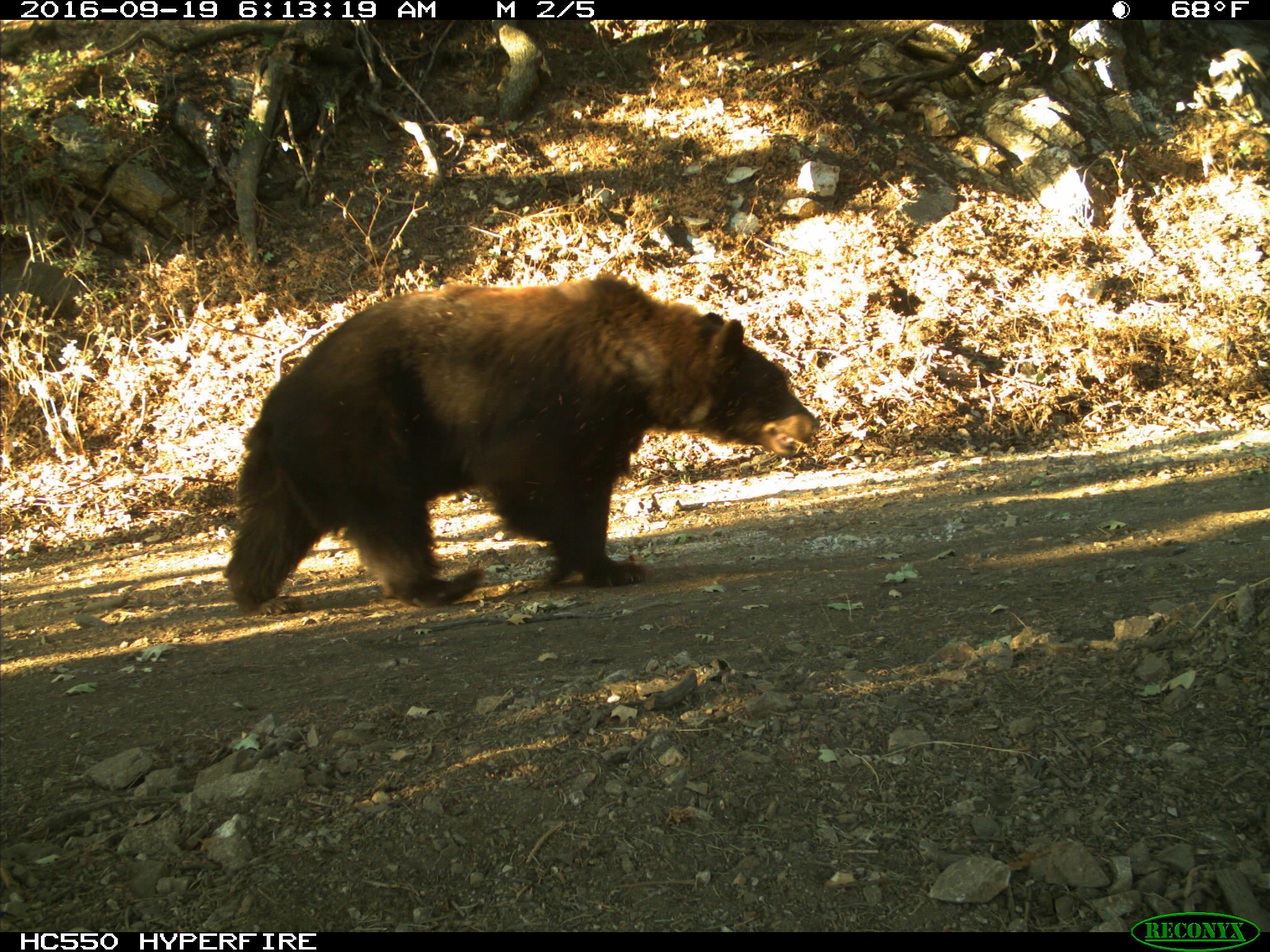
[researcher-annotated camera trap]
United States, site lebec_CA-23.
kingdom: Animalia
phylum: Chordata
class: Mammalia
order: Carnivora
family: Ursidae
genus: Ursus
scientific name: Ursus americanus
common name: american black bear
Ursus americanus (american black bear).